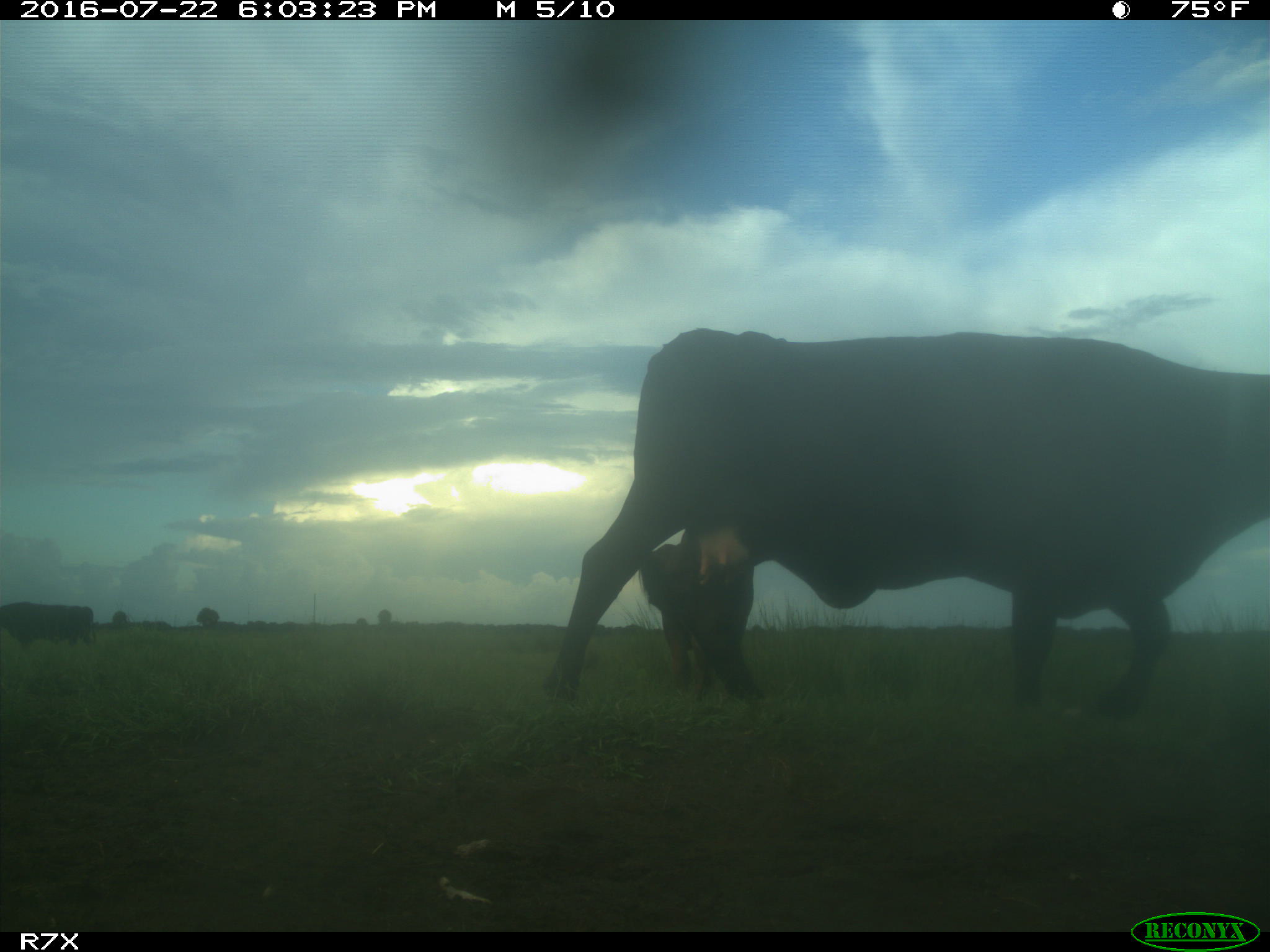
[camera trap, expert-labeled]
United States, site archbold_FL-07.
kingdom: Animalia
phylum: Chordata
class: Mammalia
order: Artiodactyla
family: Bovidae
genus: Bos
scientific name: Bos taurus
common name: domestic cow